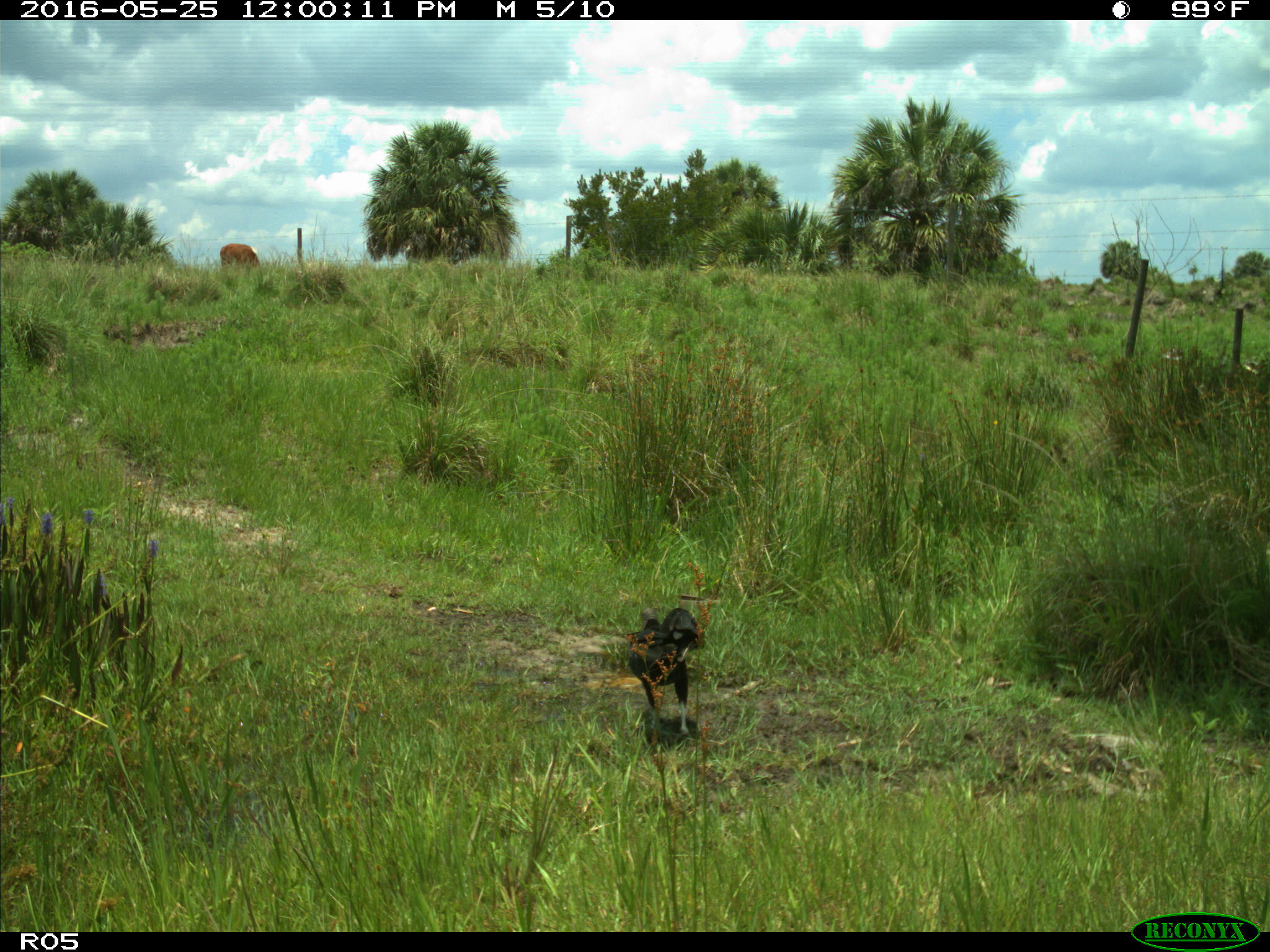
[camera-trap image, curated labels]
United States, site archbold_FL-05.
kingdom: Animalia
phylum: Chordata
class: Aves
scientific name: Aves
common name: birds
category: unidentified bird